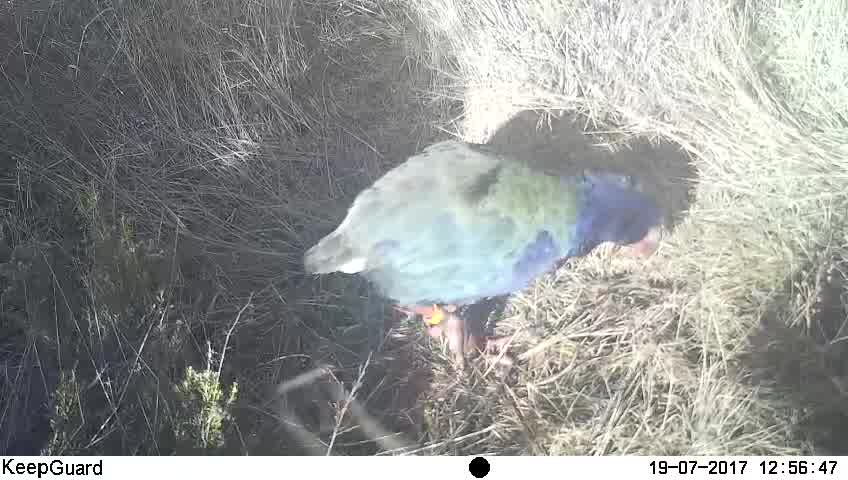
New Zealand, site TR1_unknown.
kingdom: Animalia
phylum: Chordata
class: Aves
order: Gruiformes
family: Rallidae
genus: Porphyrio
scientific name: Porphyrio mantelli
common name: takahe